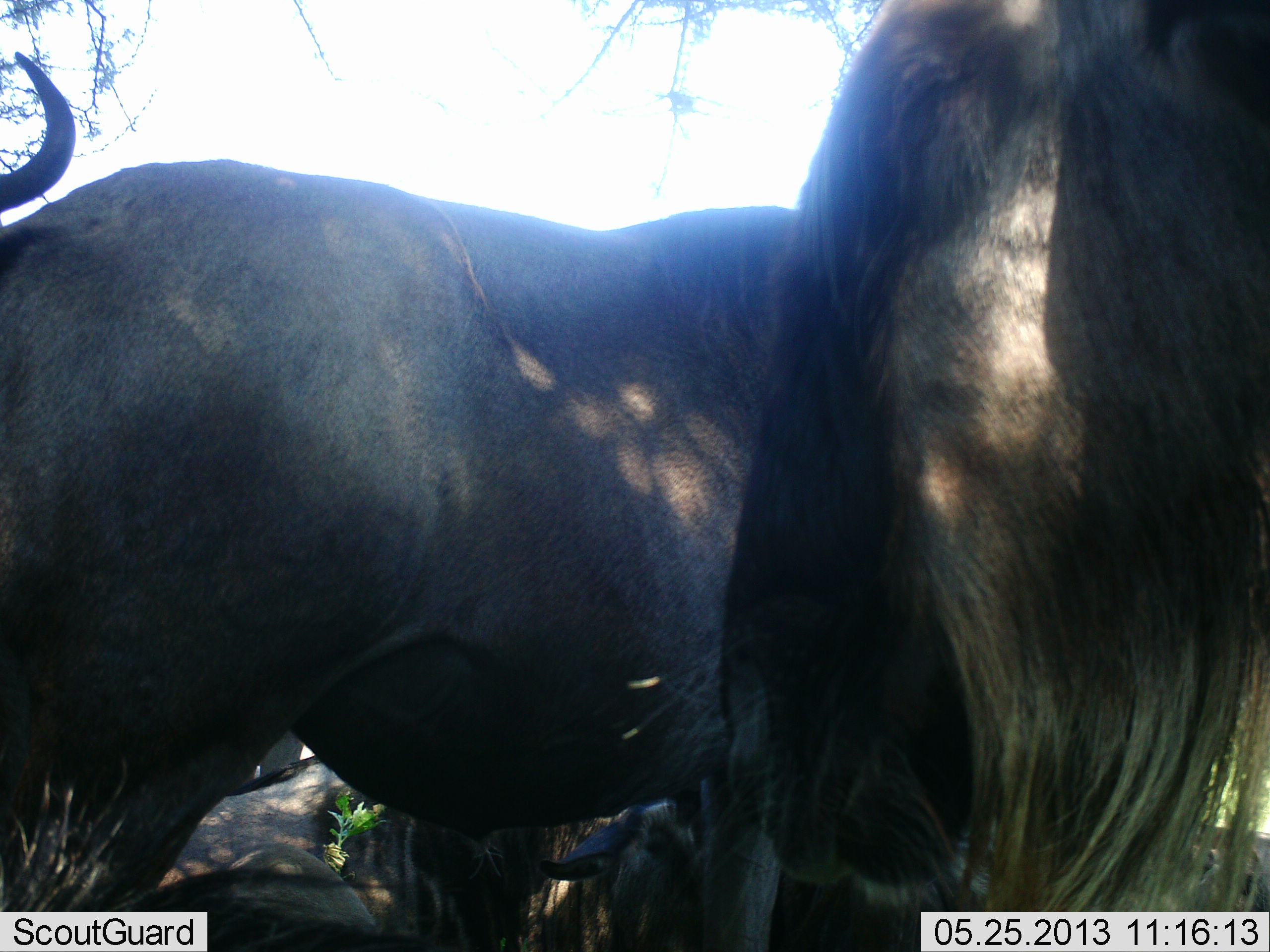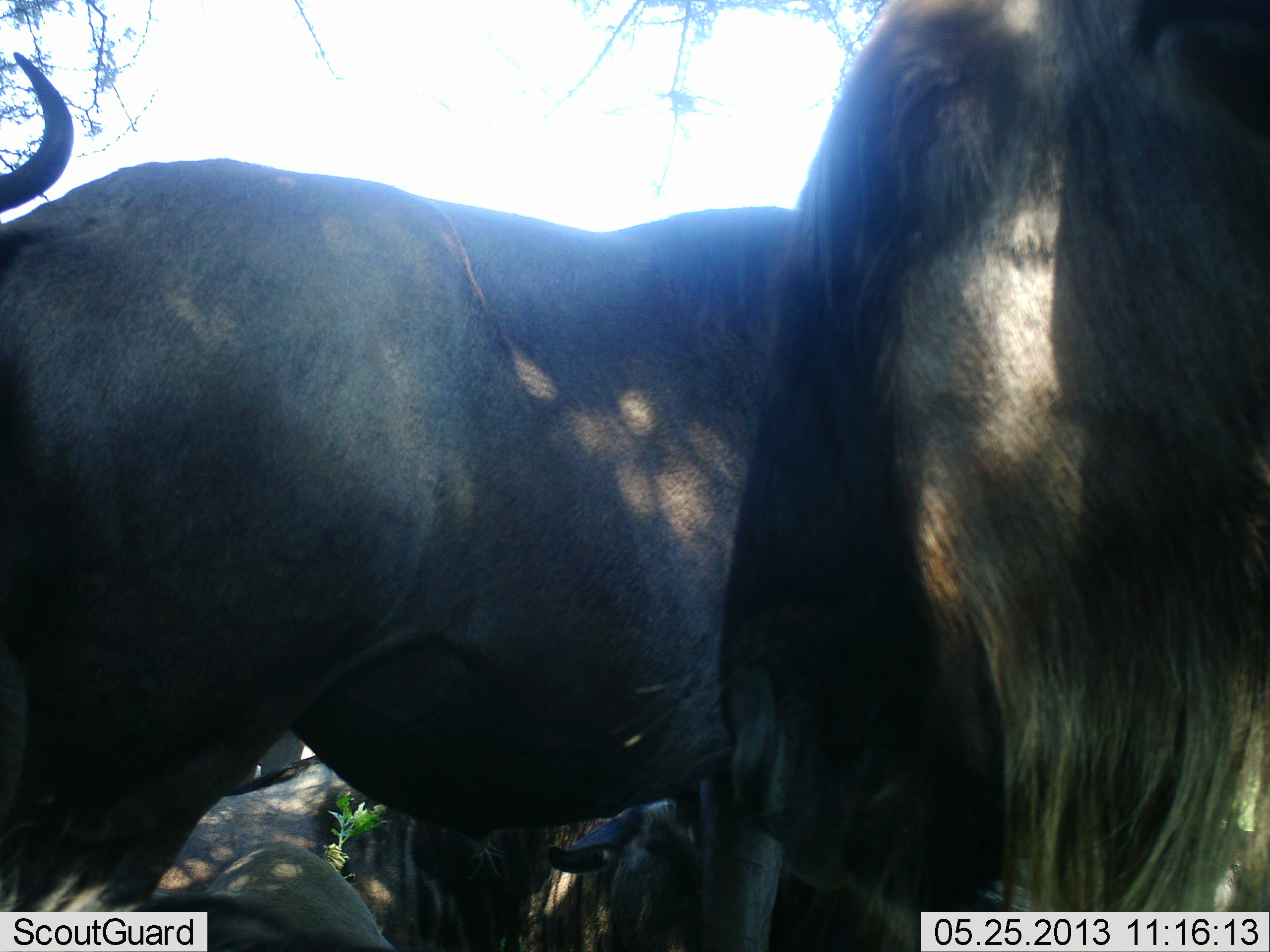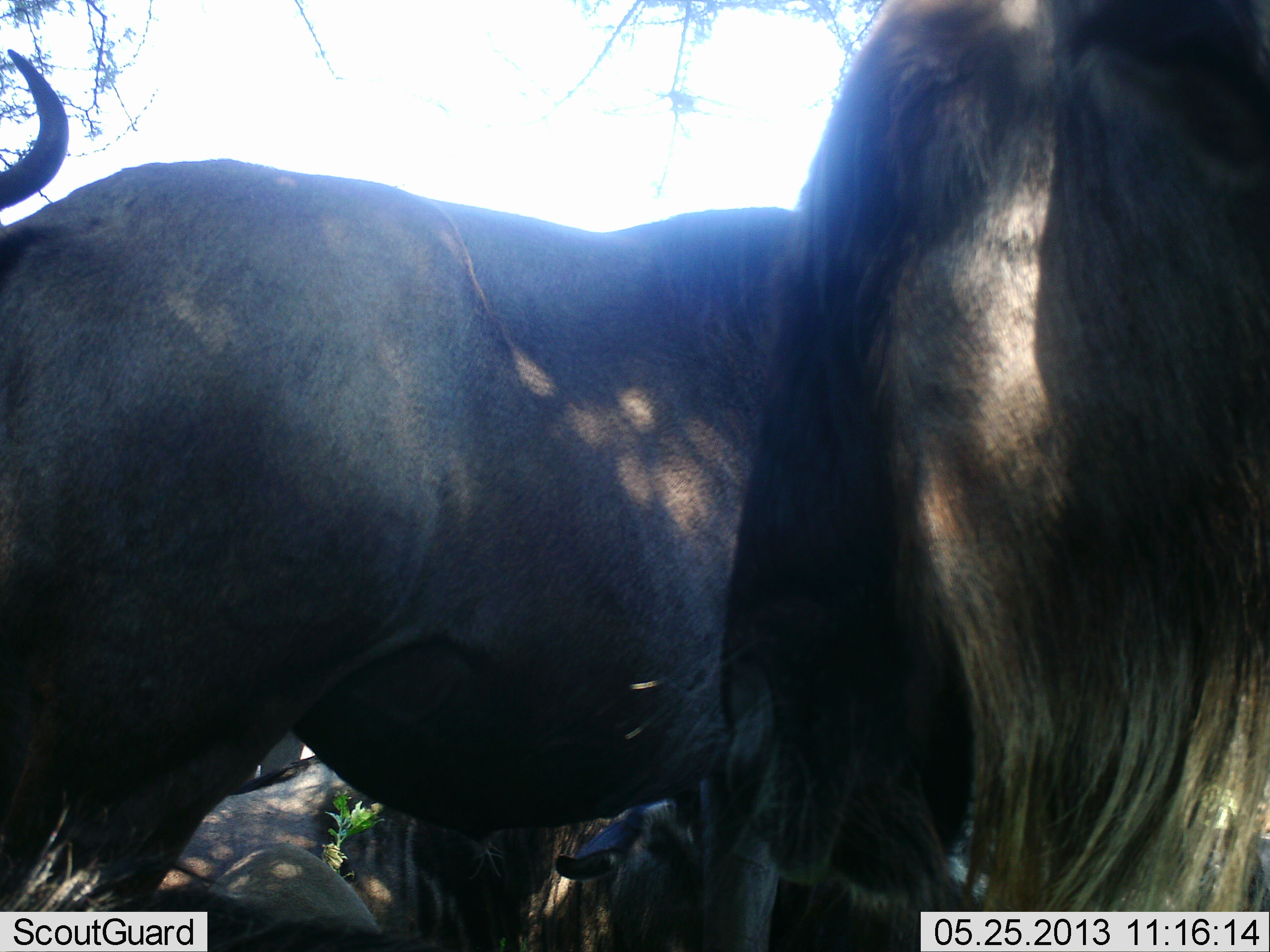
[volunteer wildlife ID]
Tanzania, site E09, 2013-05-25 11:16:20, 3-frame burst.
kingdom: Animalia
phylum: Chordata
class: Mammalia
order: Artiodactyla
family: Bovidae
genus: Connochaetes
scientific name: Connochaetes taurinus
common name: blue wildebeest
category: wildebeest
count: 4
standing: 79%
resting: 68%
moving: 0%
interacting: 0%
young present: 0%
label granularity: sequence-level